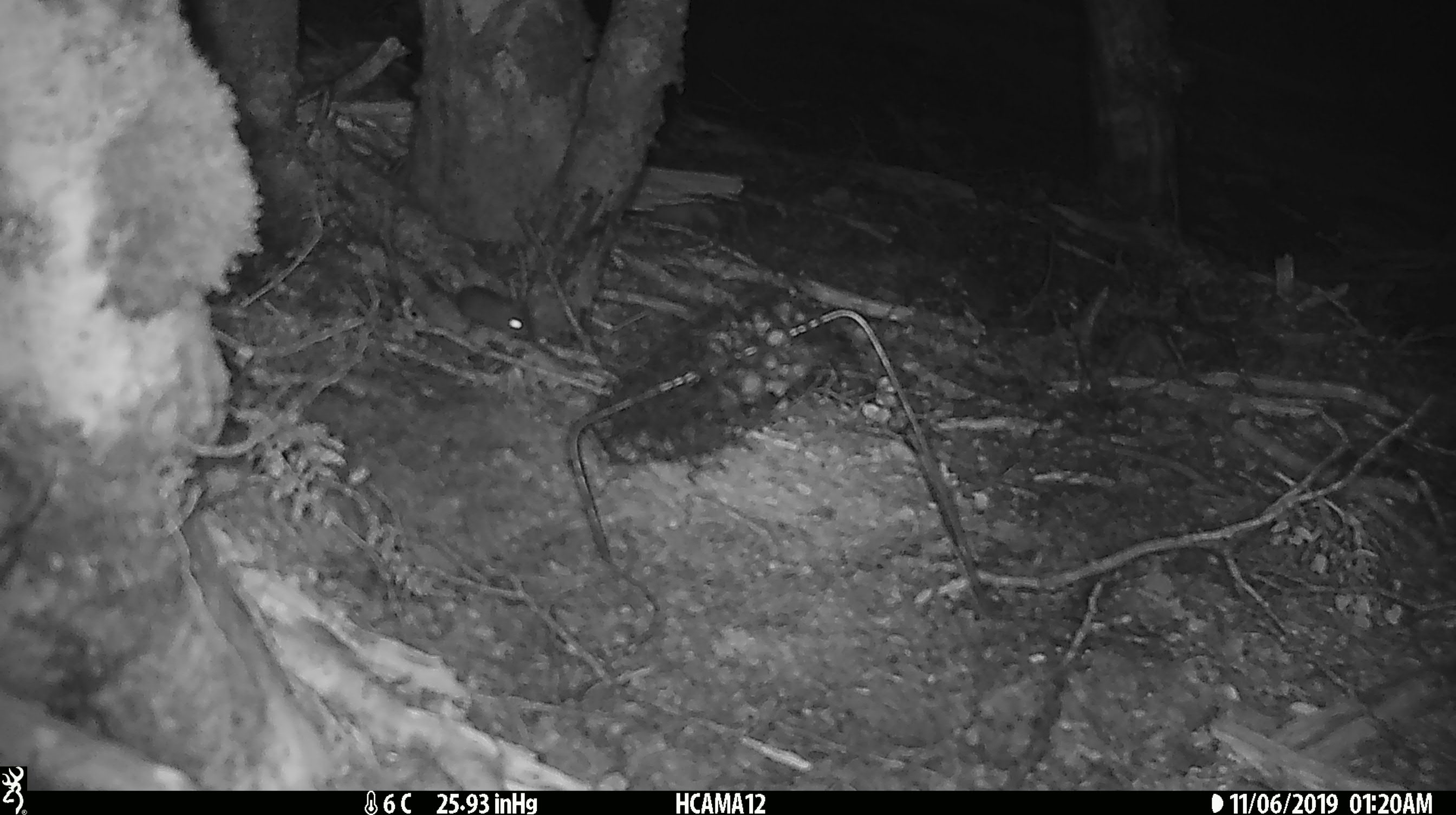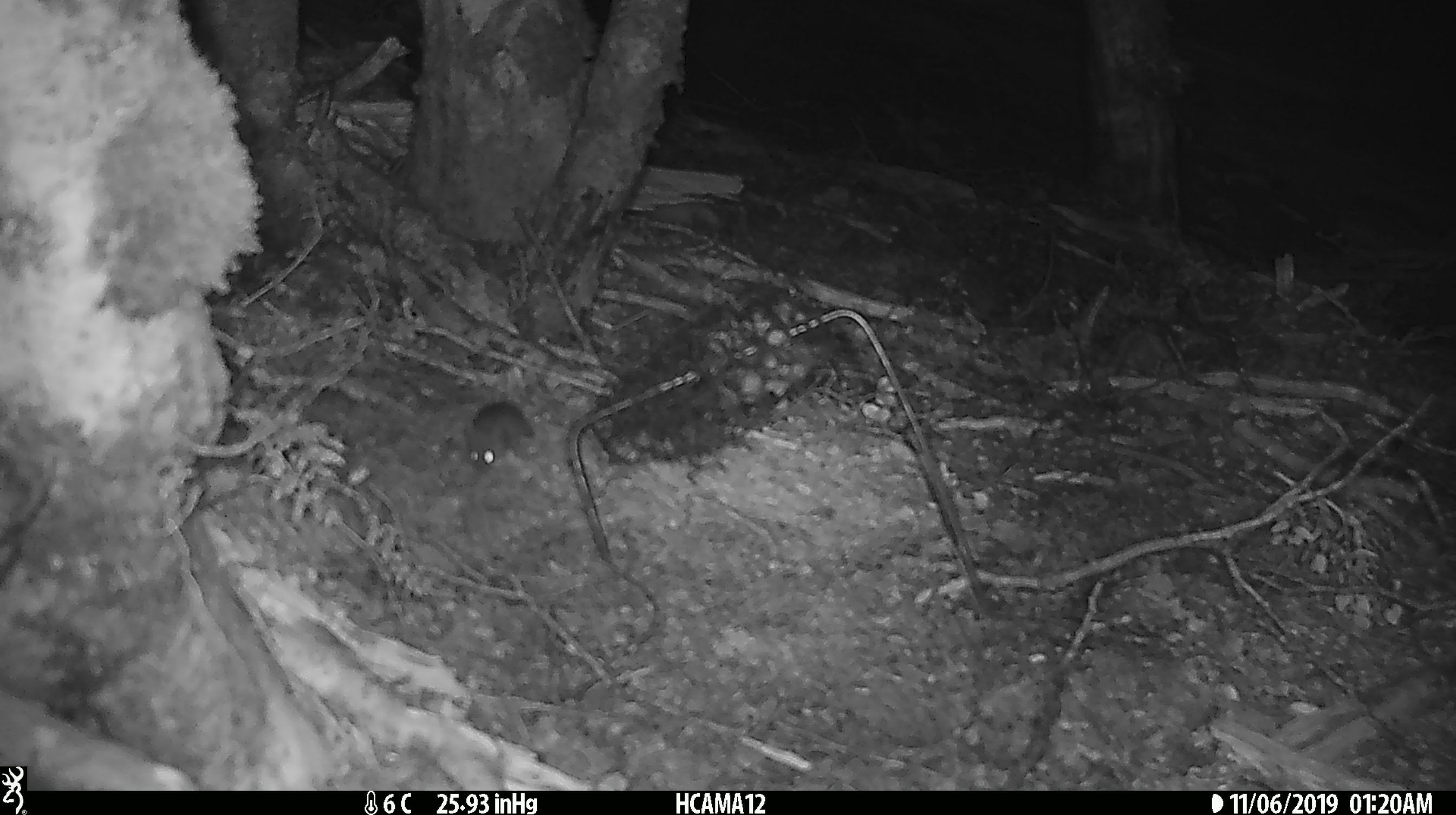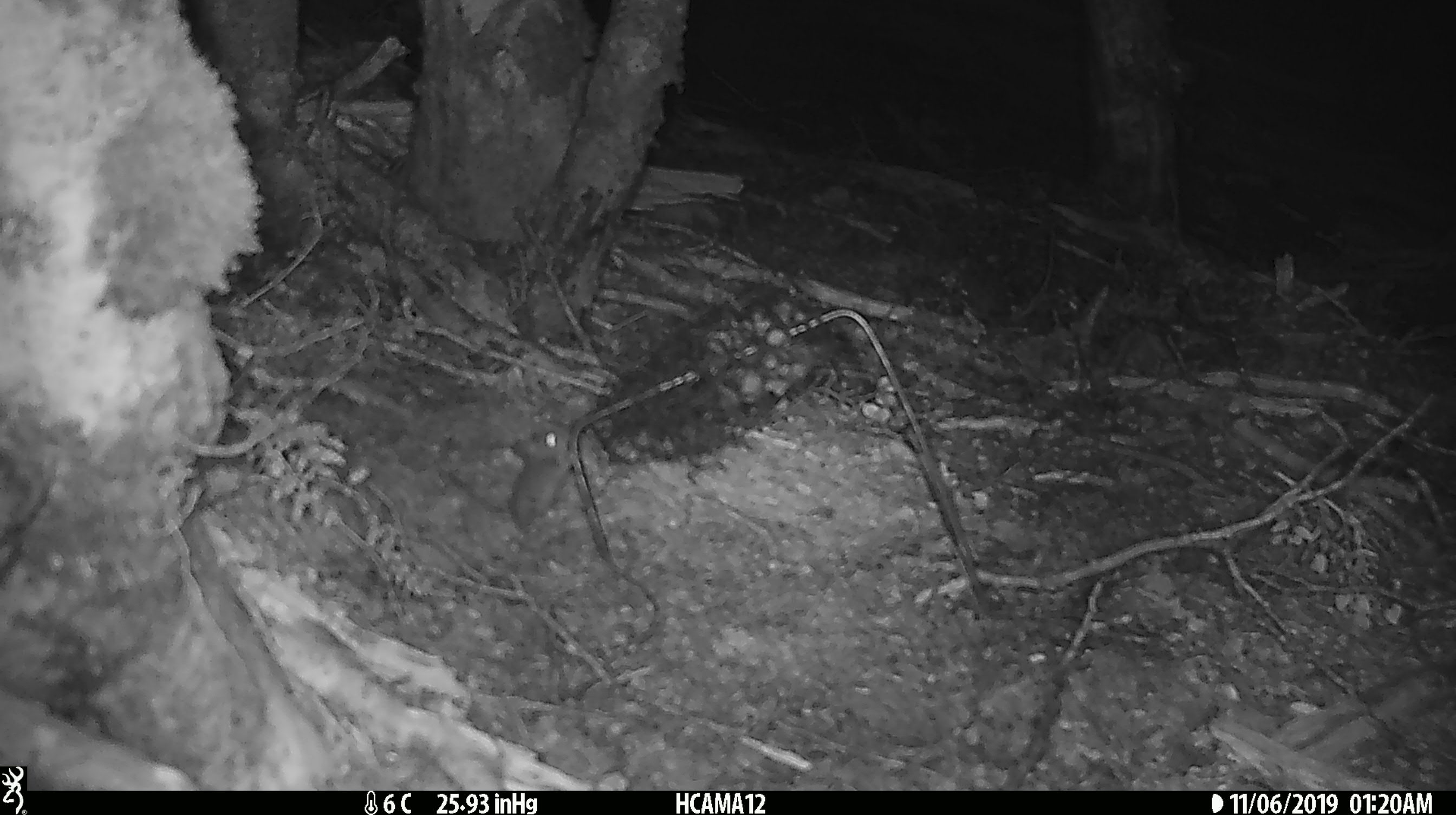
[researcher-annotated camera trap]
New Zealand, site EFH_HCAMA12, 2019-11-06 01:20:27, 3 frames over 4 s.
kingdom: Animalia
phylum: Chordata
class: Mammalia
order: Rodentia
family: Muridae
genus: Mus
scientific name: Mus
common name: mouse